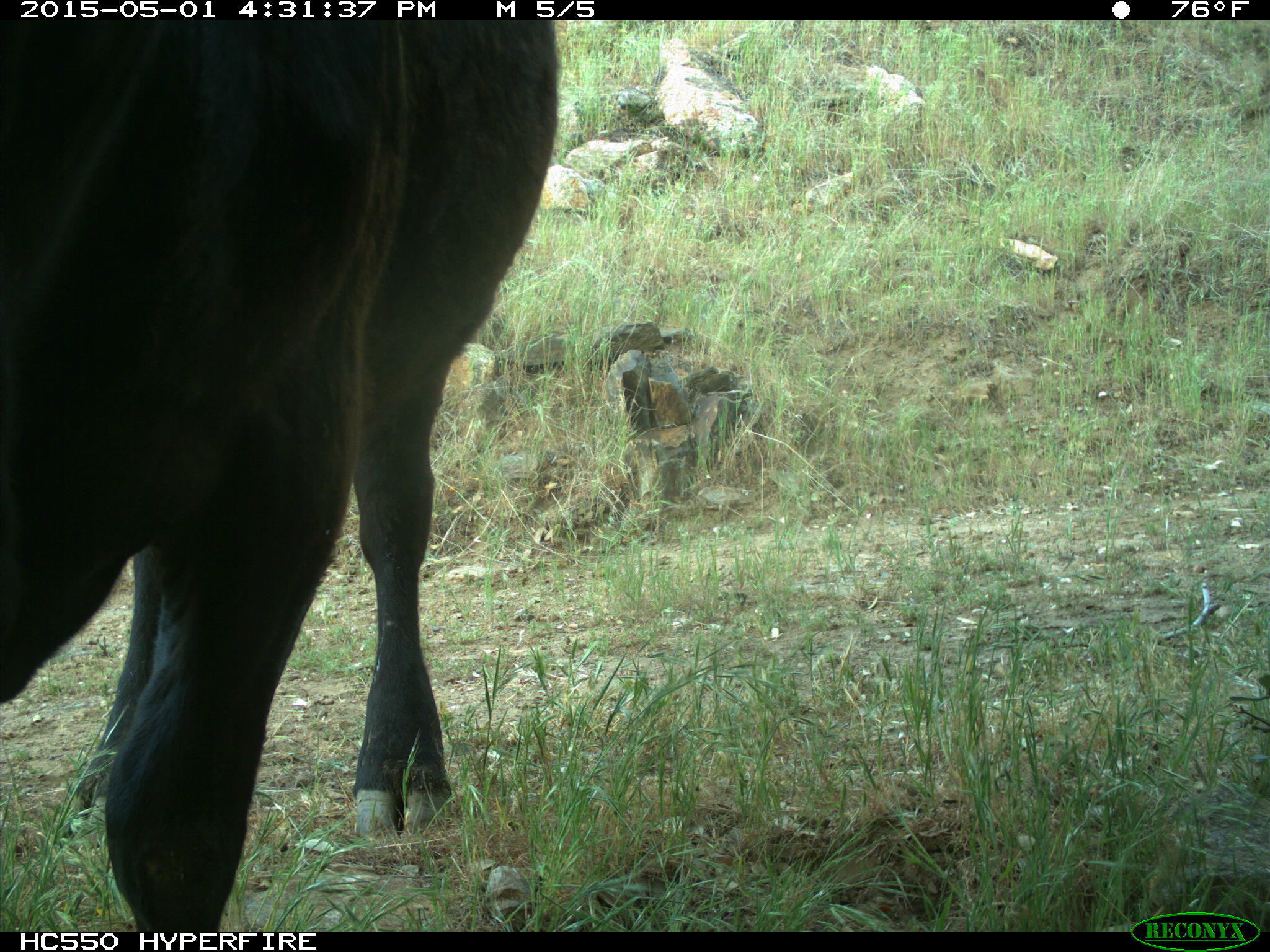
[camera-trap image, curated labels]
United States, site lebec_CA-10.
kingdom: Animalia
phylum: Chordata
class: Mammalia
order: Artiodactyla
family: Bovidae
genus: Bos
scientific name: Bos taurus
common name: domestic cow